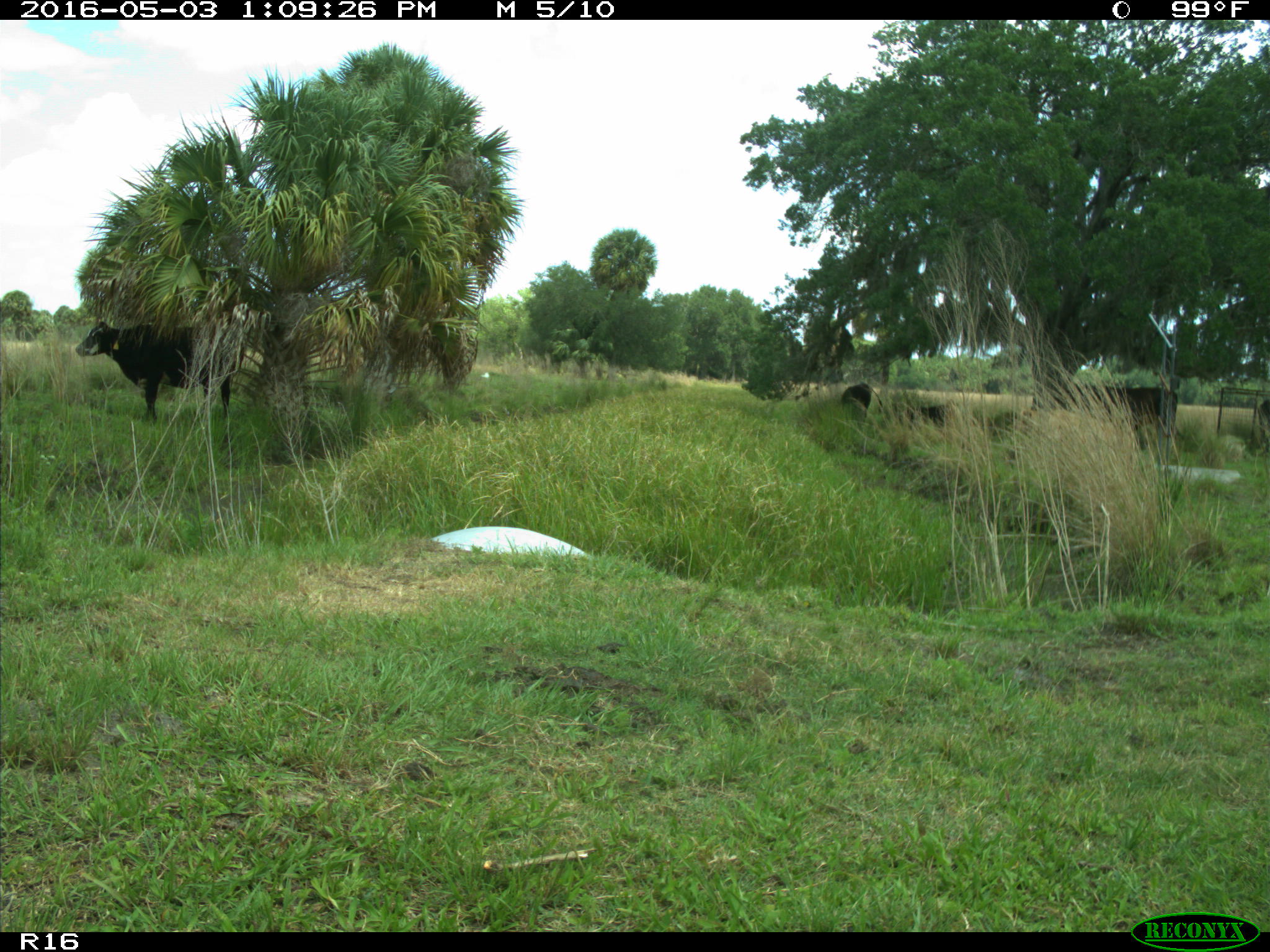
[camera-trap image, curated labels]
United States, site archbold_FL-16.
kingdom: Animalia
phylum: Chordata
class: Mammalia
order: Artiodactyla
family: Bovidae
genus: Bos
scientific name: Bos taurus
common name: domestic cow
Bos taurus (domestic cow).